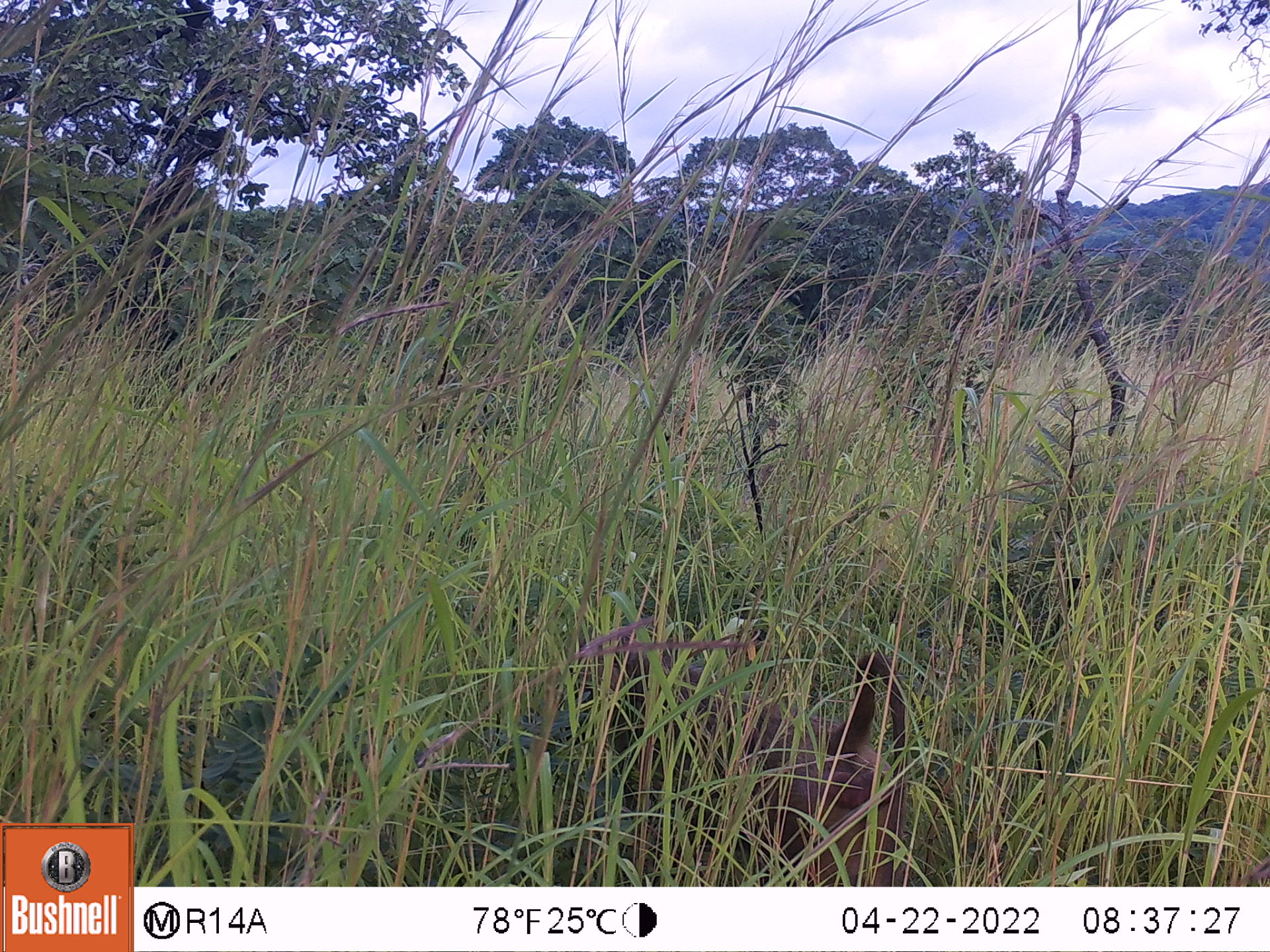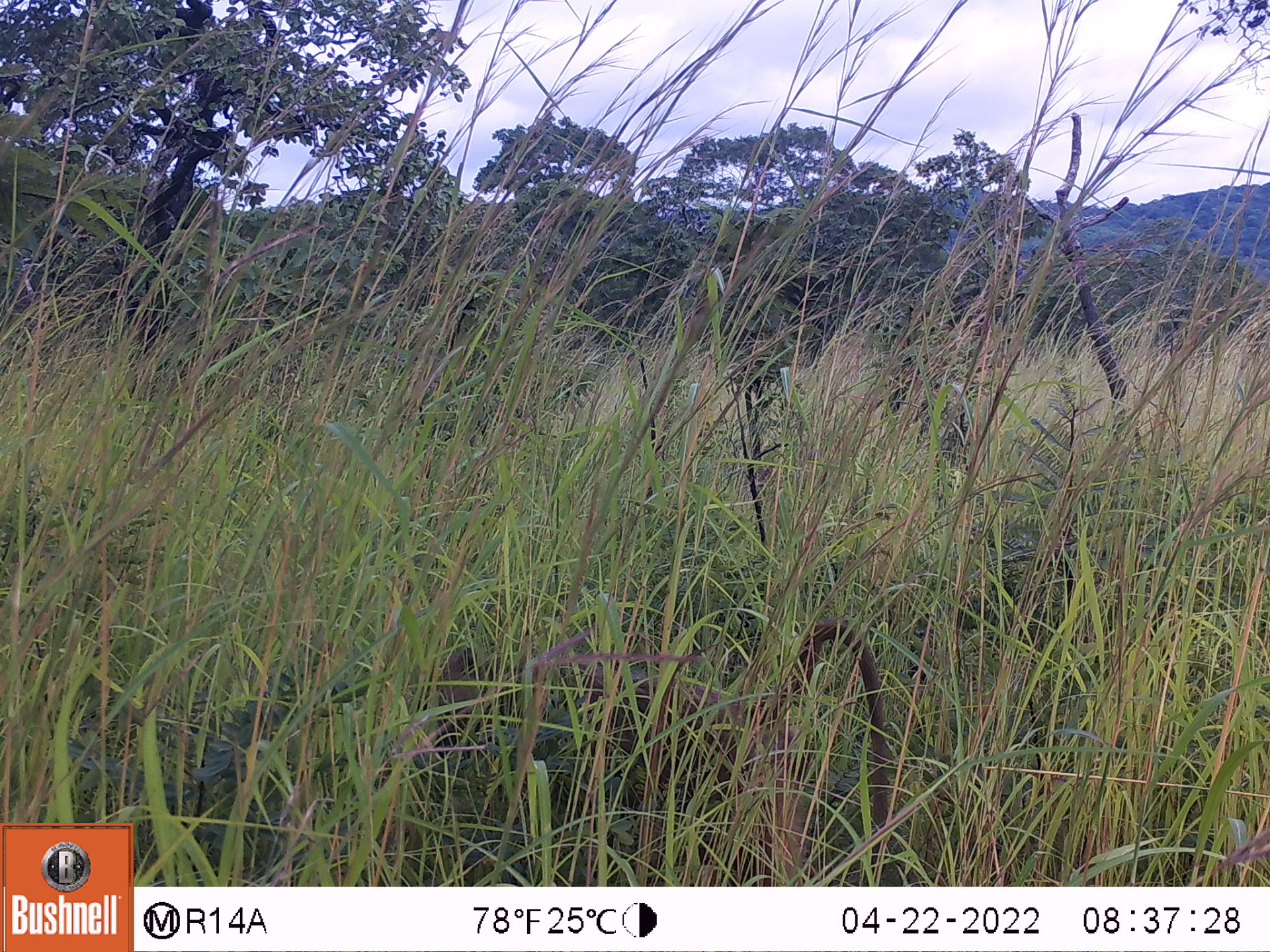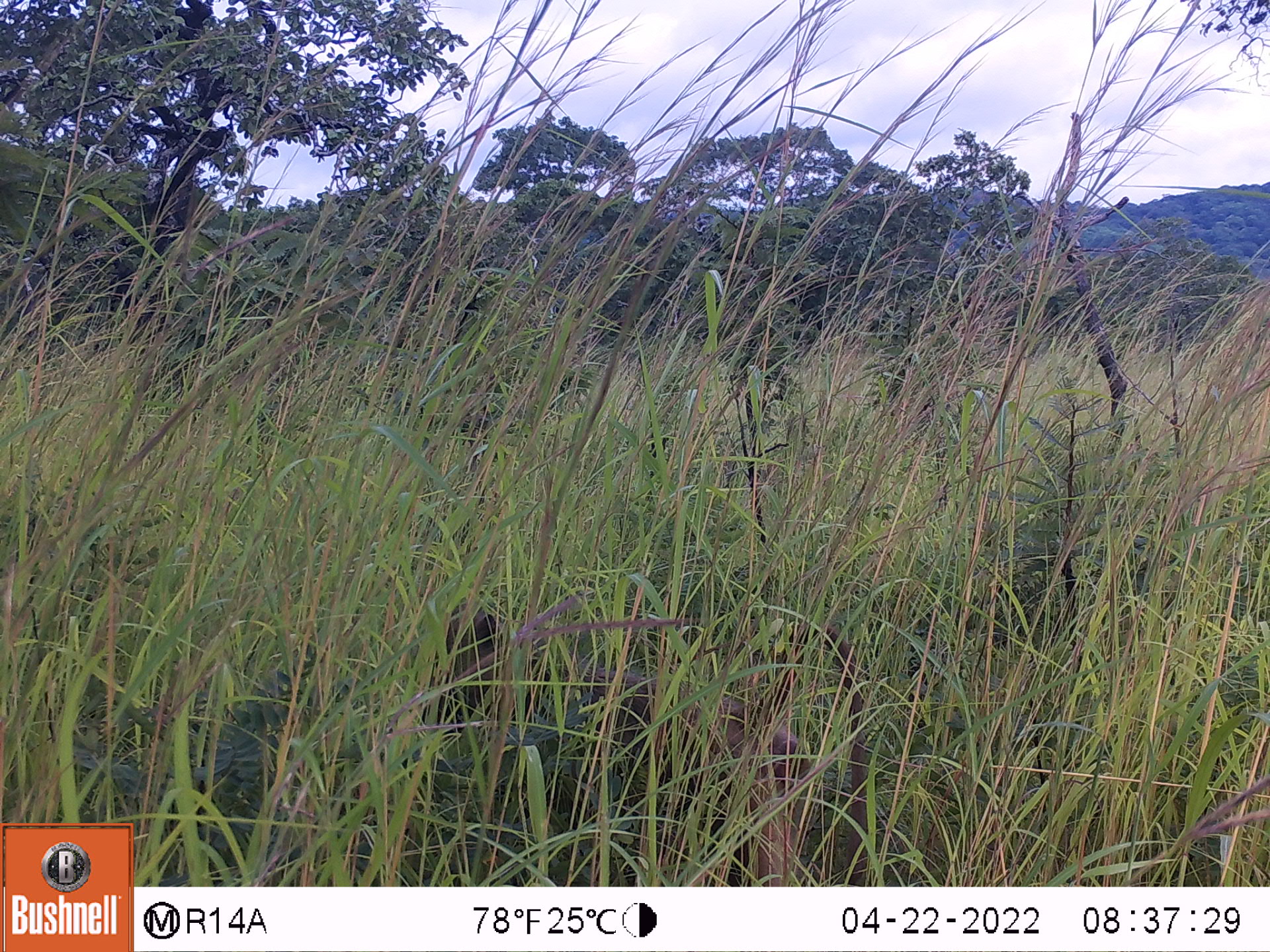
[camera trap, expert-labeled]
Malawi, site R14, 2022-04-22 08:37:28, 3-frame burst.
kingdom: Animalia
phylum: Chordata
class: Mammalia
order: Primates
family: Cercopithecidae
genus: Papio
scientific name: Papio cynocephalus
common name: yellow baboon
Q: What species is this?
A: Yellow baboon (Papio cynocephalus).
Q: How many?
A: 1.